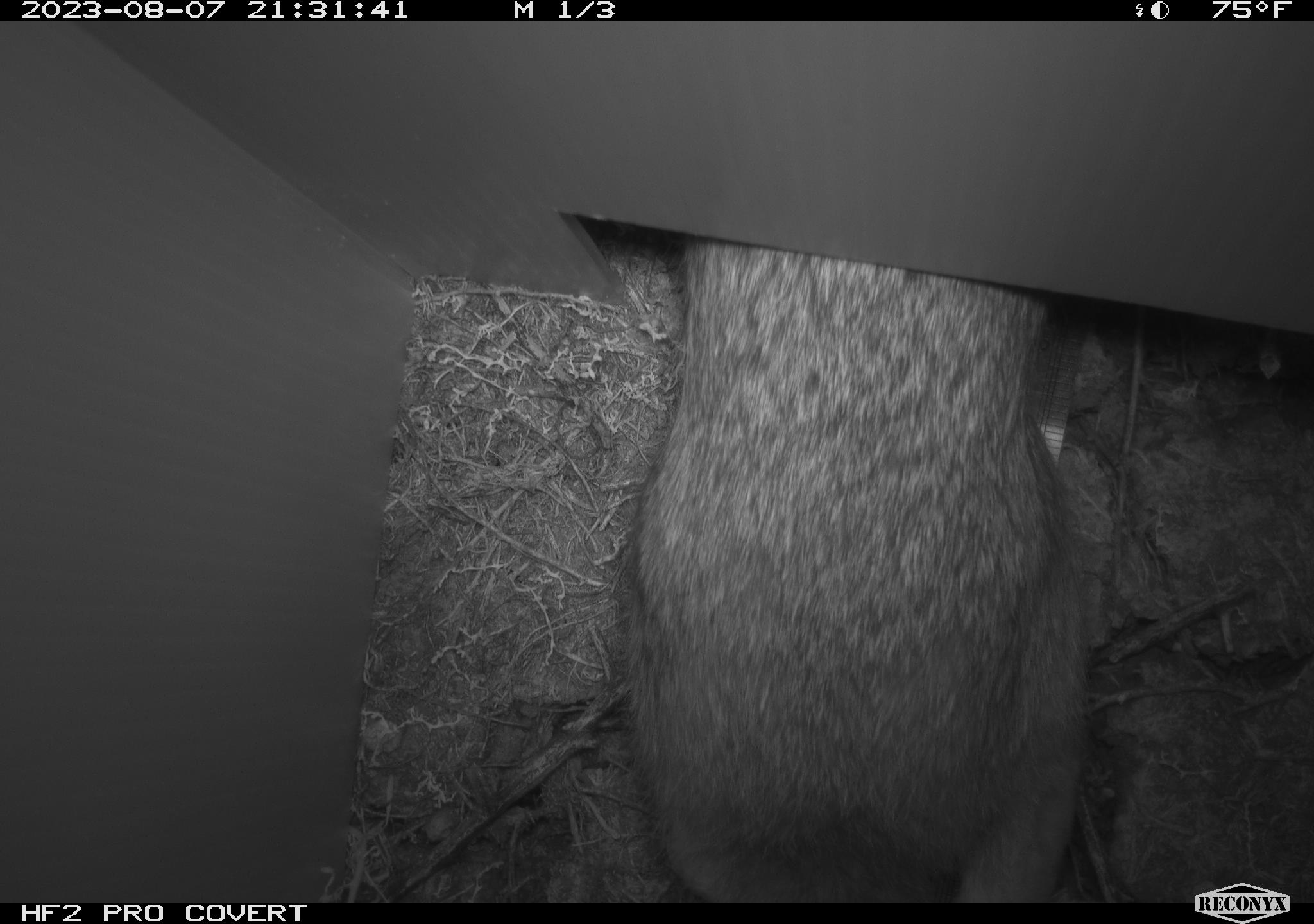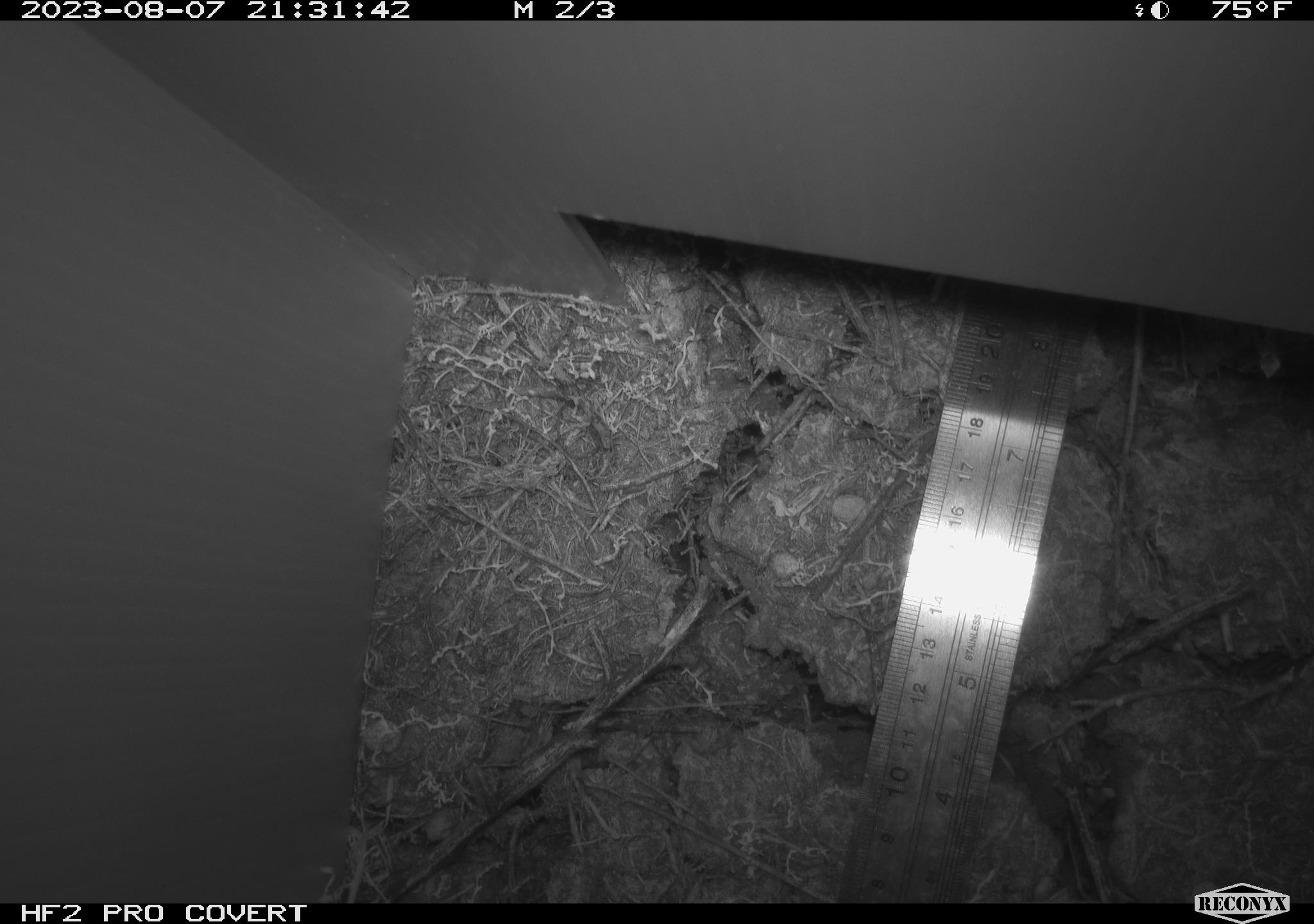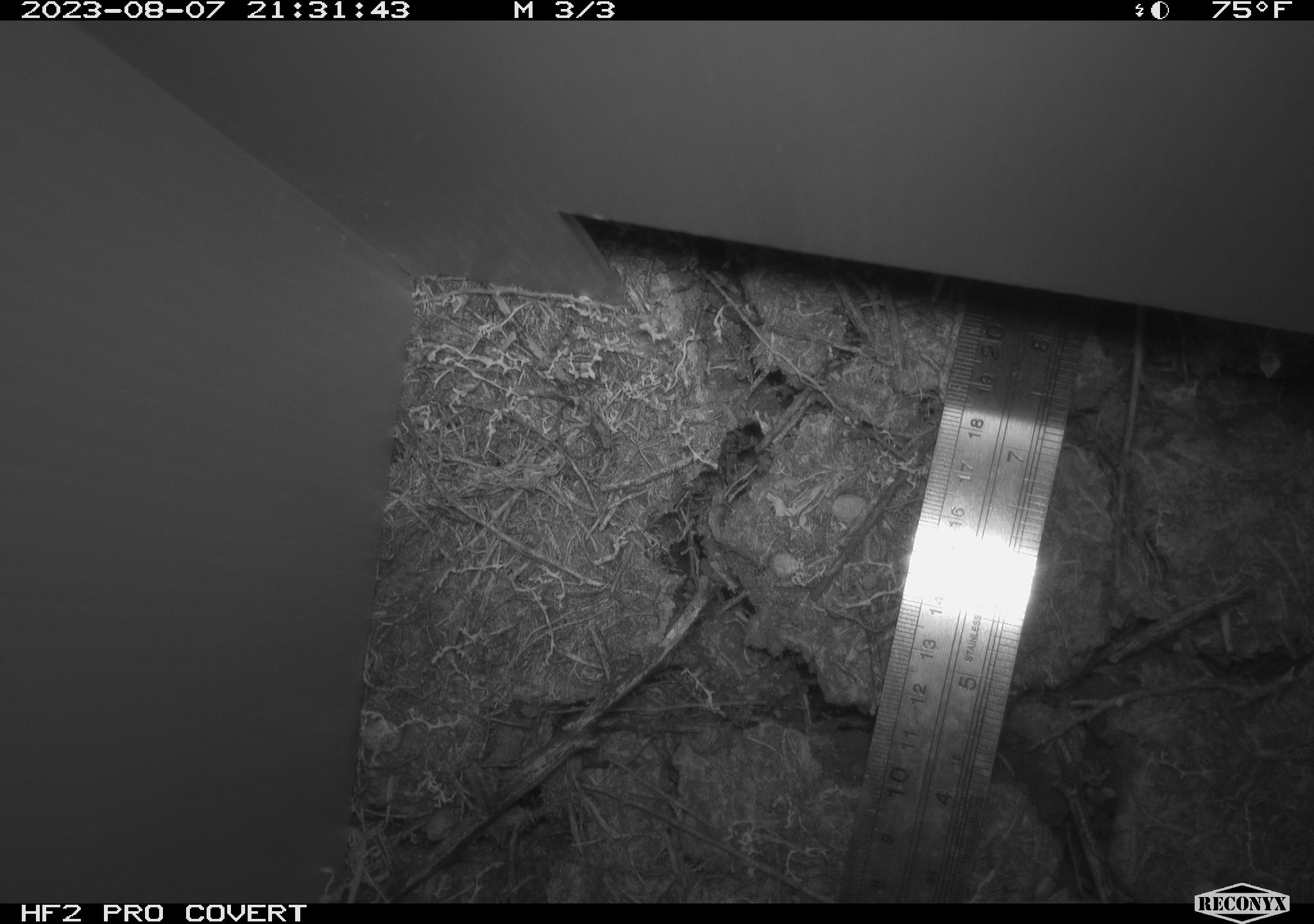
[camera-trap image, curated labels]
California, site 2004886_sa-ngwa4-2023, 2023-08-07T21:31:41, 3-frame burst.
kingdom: Animalia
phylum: Chordata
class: Mammalia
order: Lagomorpha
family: Leporidae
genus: Sylvilagus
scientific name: Sylvilagus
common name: cottontail rabbits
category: sylvilagus species